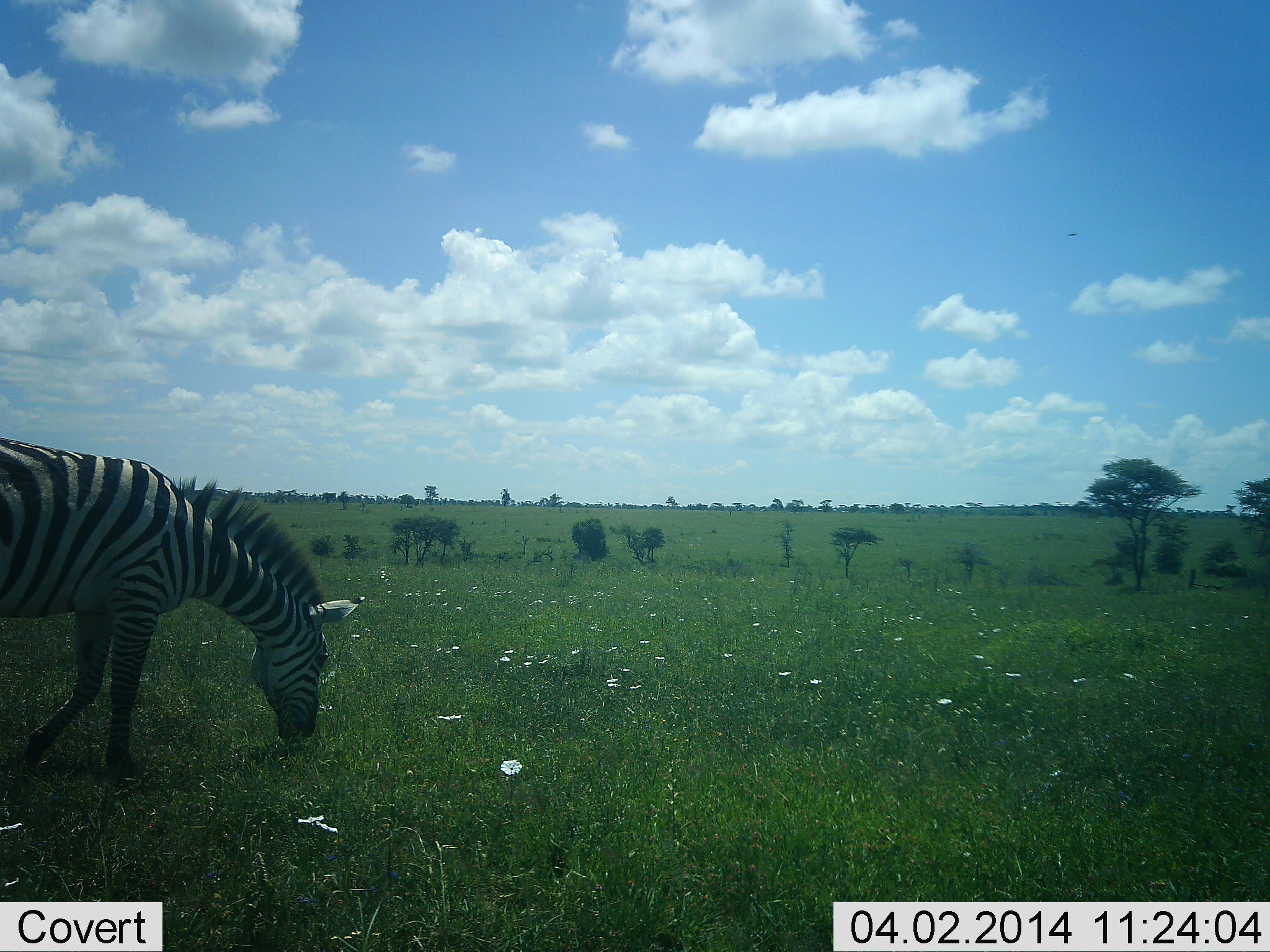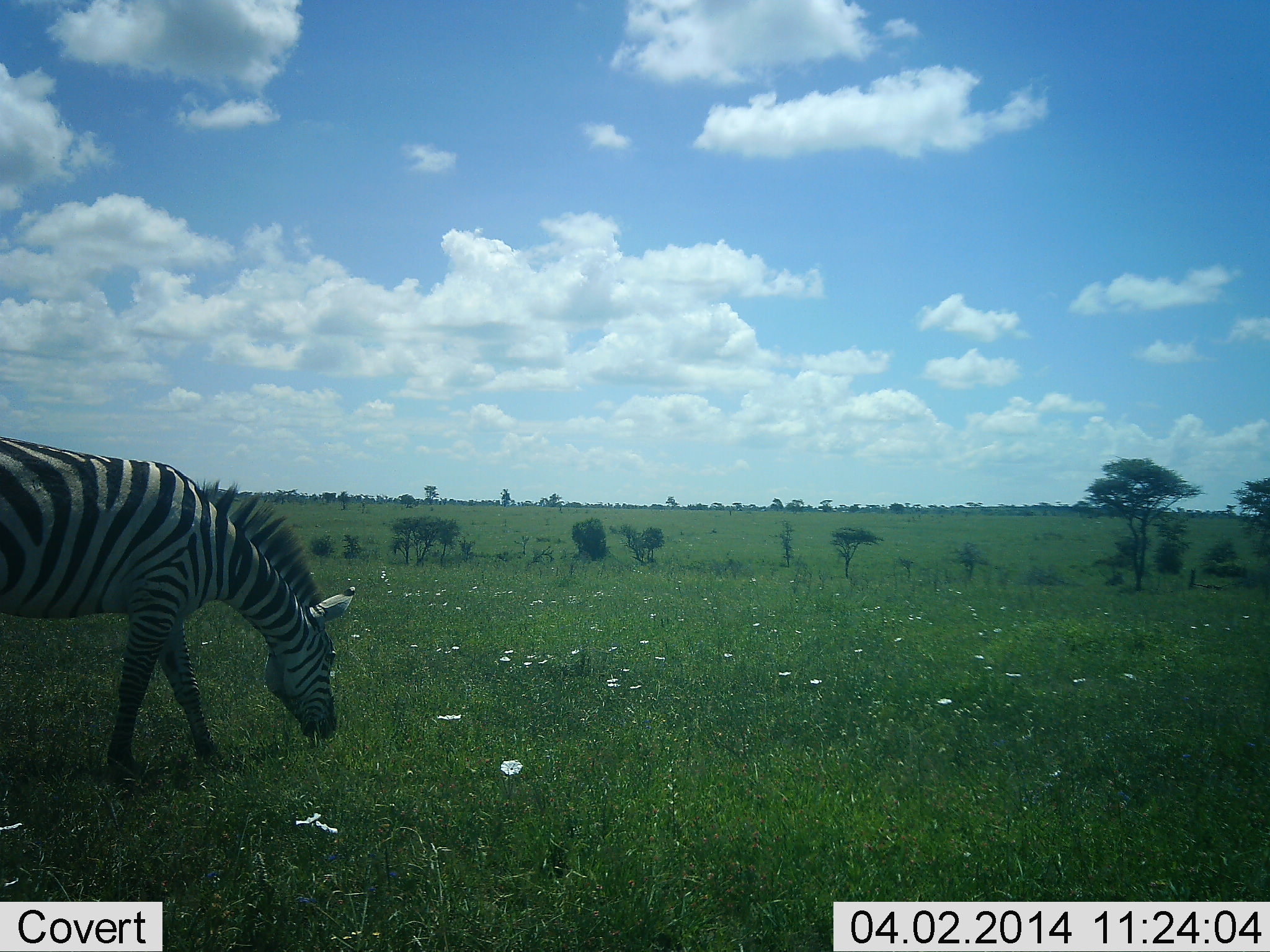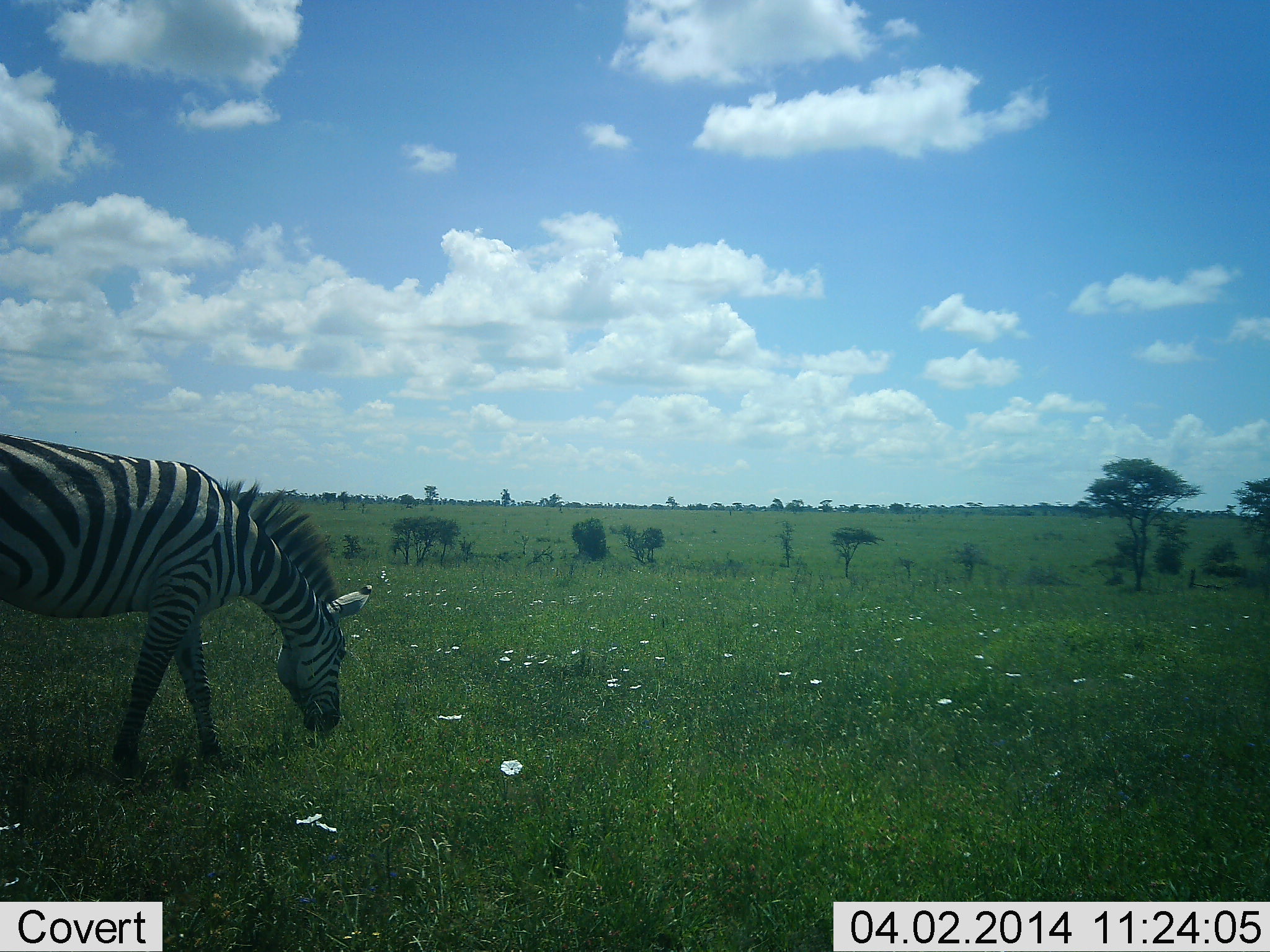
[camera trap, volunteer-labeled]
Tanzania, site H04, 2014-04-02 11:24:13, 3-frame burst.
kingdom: Animalia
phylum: Chordata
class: Mammalia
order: Perissodactyla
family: Equidae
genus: Equus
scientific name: Equus quagga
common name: plains zebra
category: zebra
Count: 1.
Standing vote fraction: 0%.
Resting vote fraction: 0%.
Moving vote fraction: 18%.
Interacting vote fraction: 0%.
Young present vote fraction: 0%.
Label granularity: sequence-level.